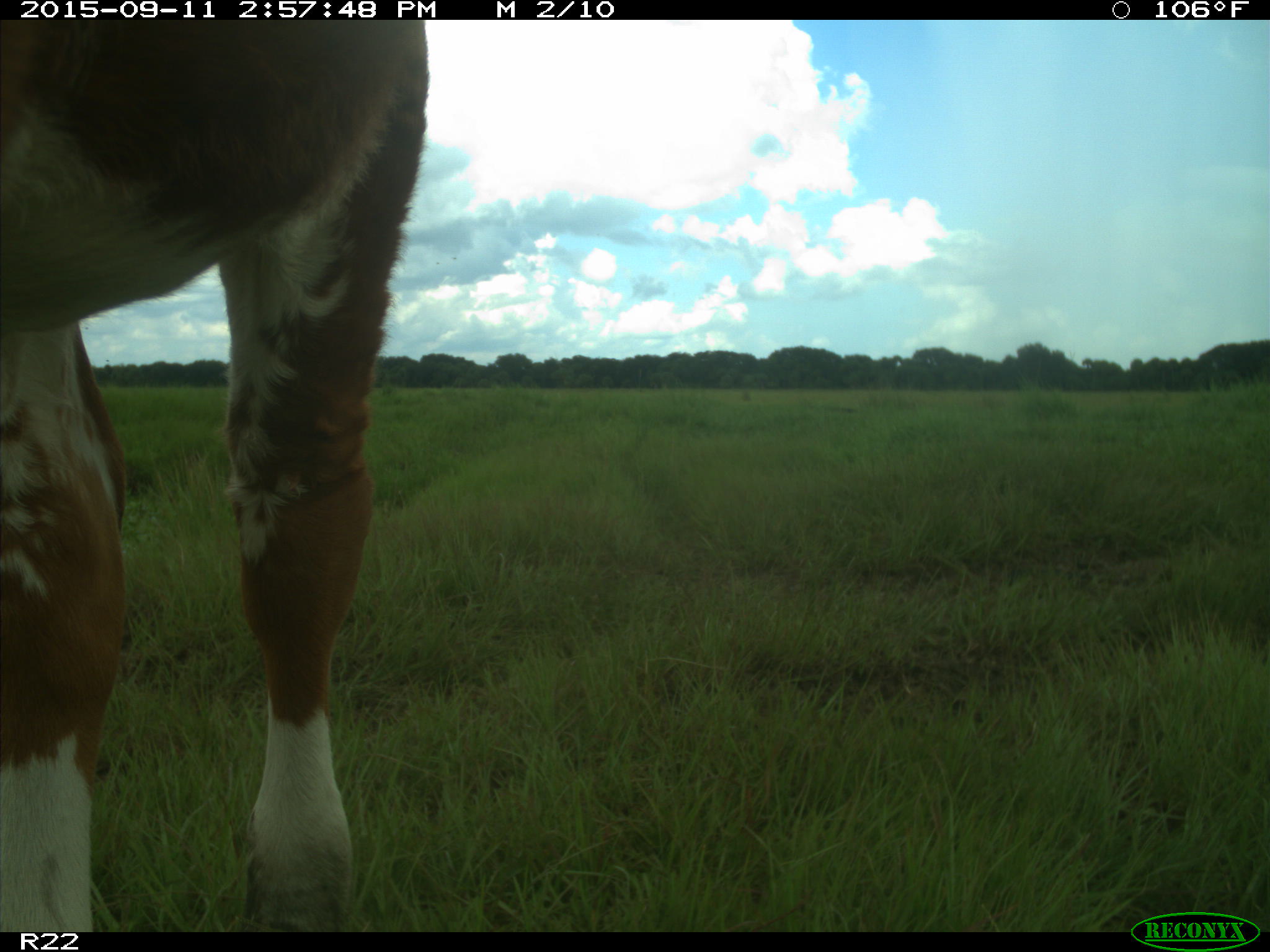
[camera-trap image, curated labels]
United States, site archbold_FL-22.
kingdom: Animalia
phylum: Chordata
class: Mammalia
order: Artiodactyla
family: Bovidae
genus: Bos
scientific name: Bos taurus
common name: domestic cow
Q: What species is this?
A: Bos taurus (domestic cow).